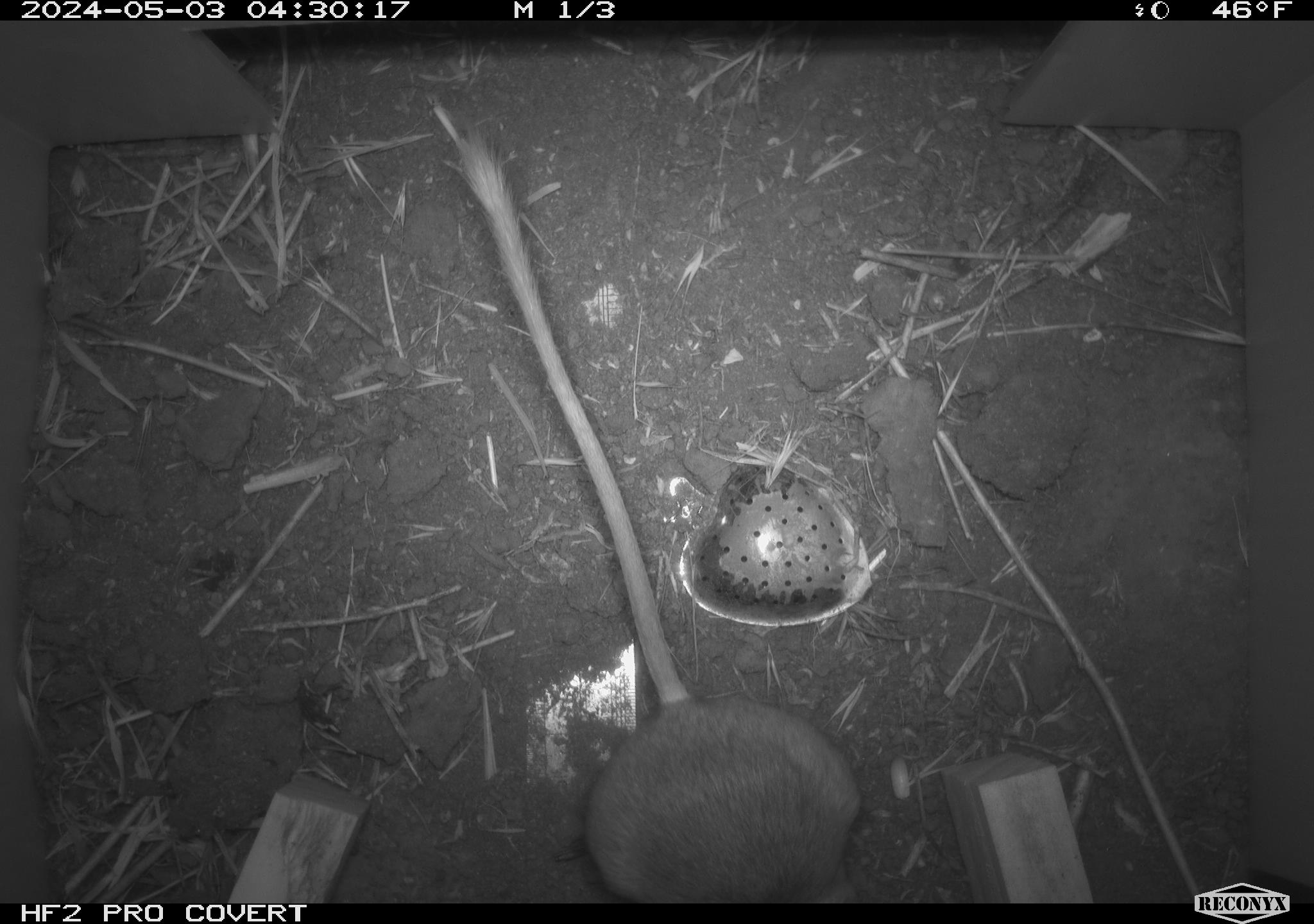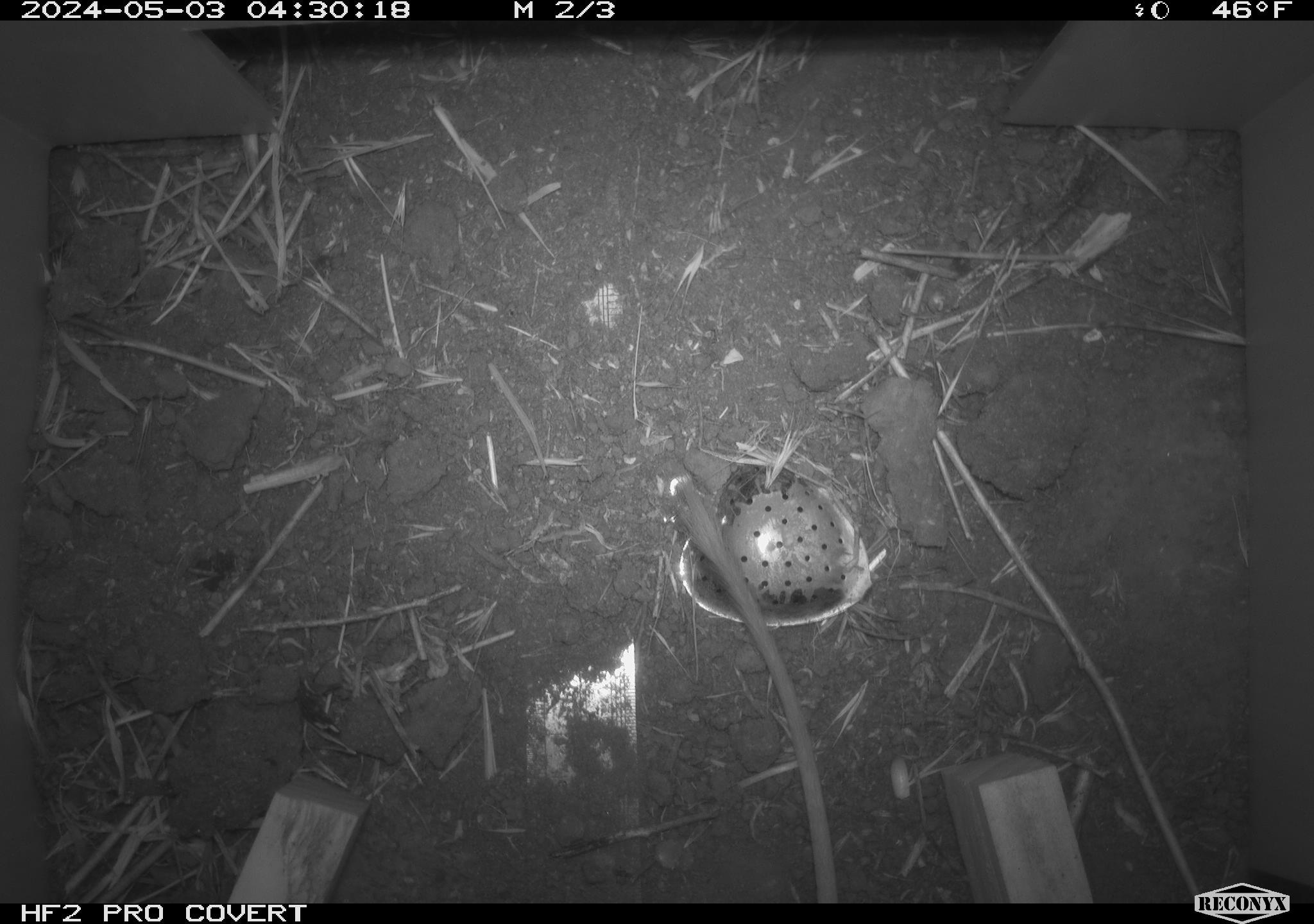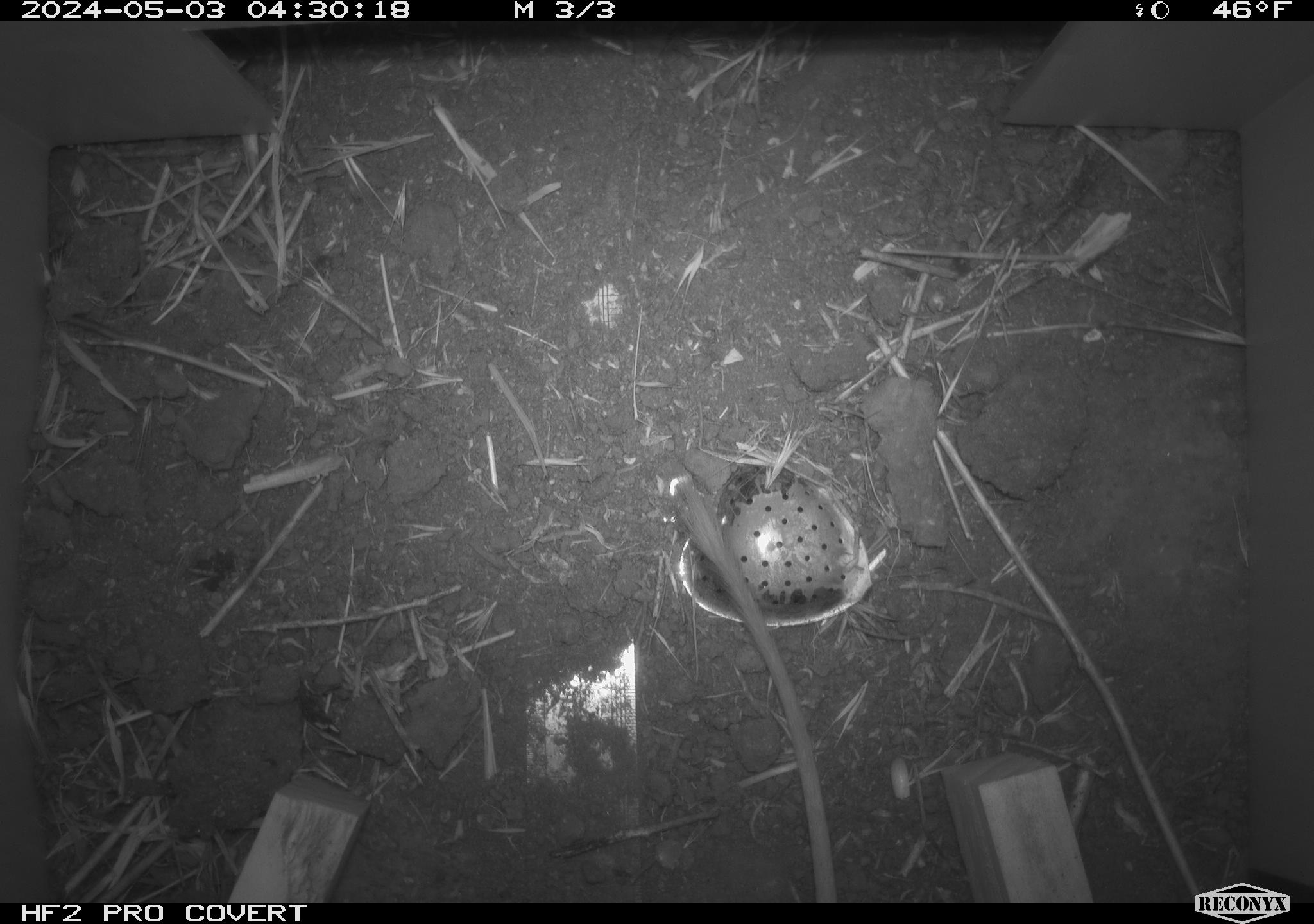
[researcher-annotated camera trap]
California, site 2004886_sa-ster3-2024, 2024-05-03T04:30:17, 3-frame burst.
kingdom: Animalia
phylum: Chordata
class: Mammalia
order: Rodentia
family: Heteromyidae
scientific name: Heteromyidae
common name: kangaroo rats and pocket mice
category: heteromyidae family